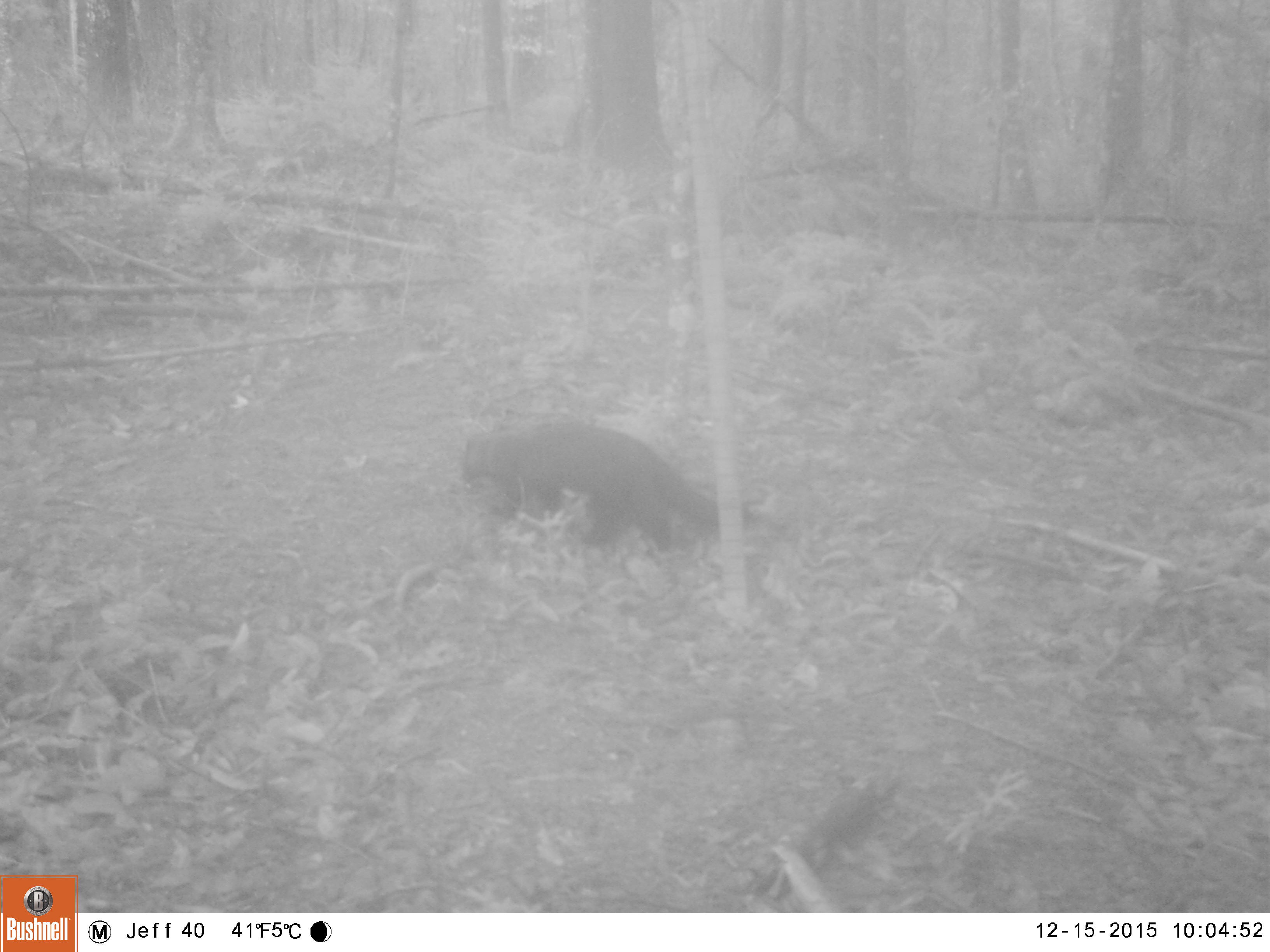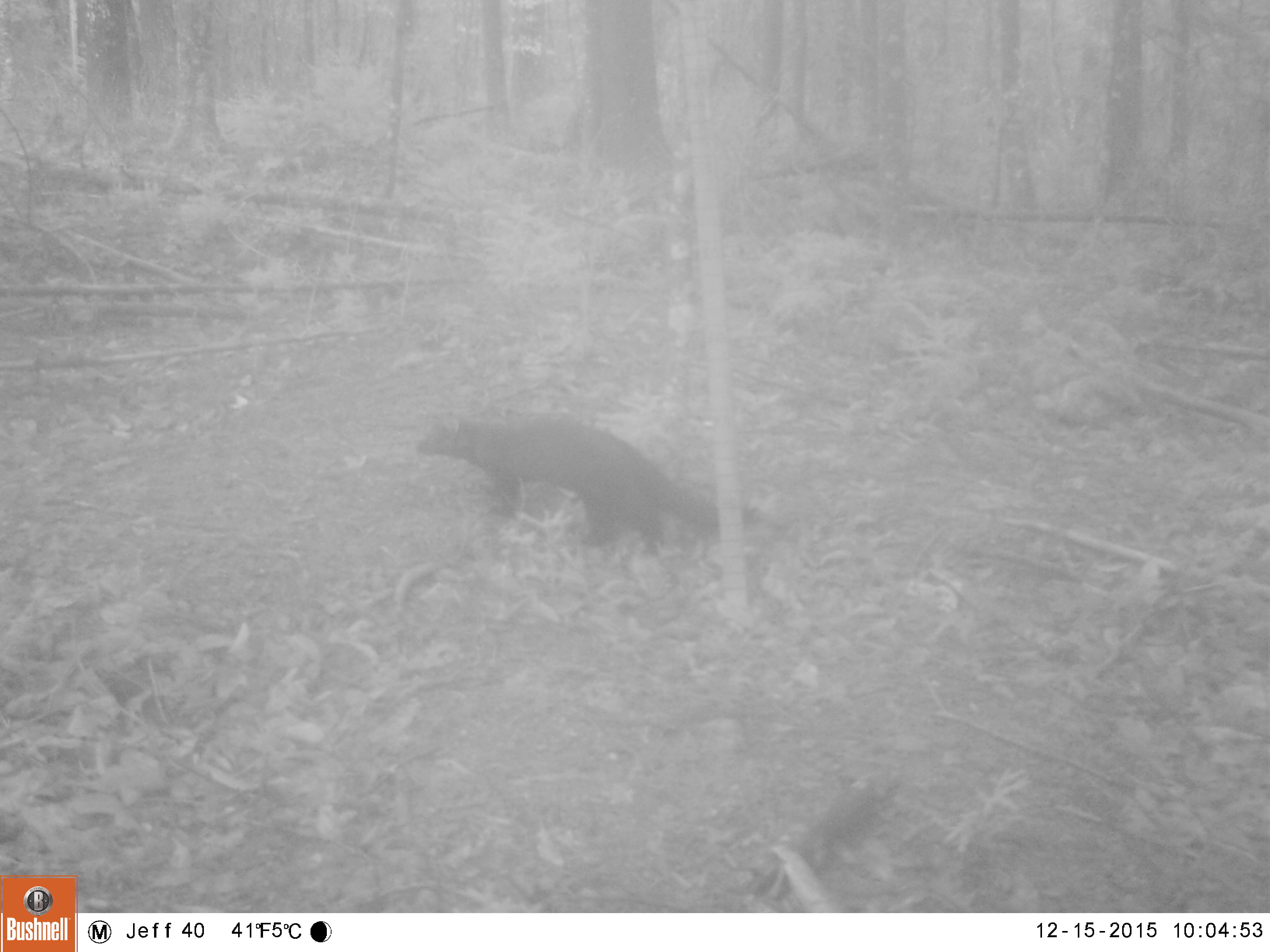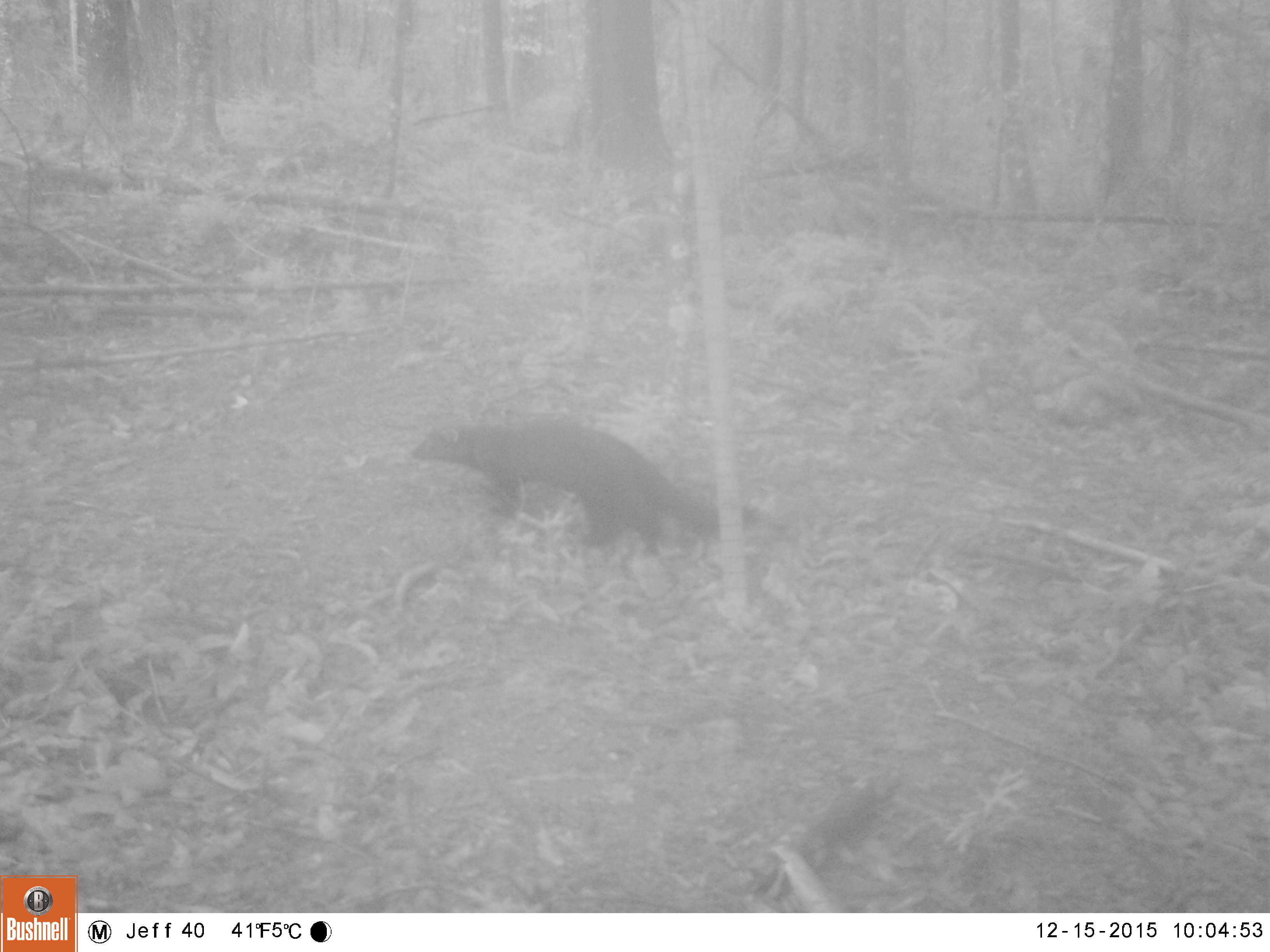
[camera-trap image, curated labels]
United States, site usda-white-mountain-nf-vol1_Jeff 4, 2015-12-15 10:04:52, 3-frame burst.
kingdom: Animalia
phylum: Chordata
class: Mammalia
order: Carnivora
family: Mustelidae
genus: Pekania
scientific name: Pekania pennanti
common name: fisher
Fisher (Pekania pennanti).